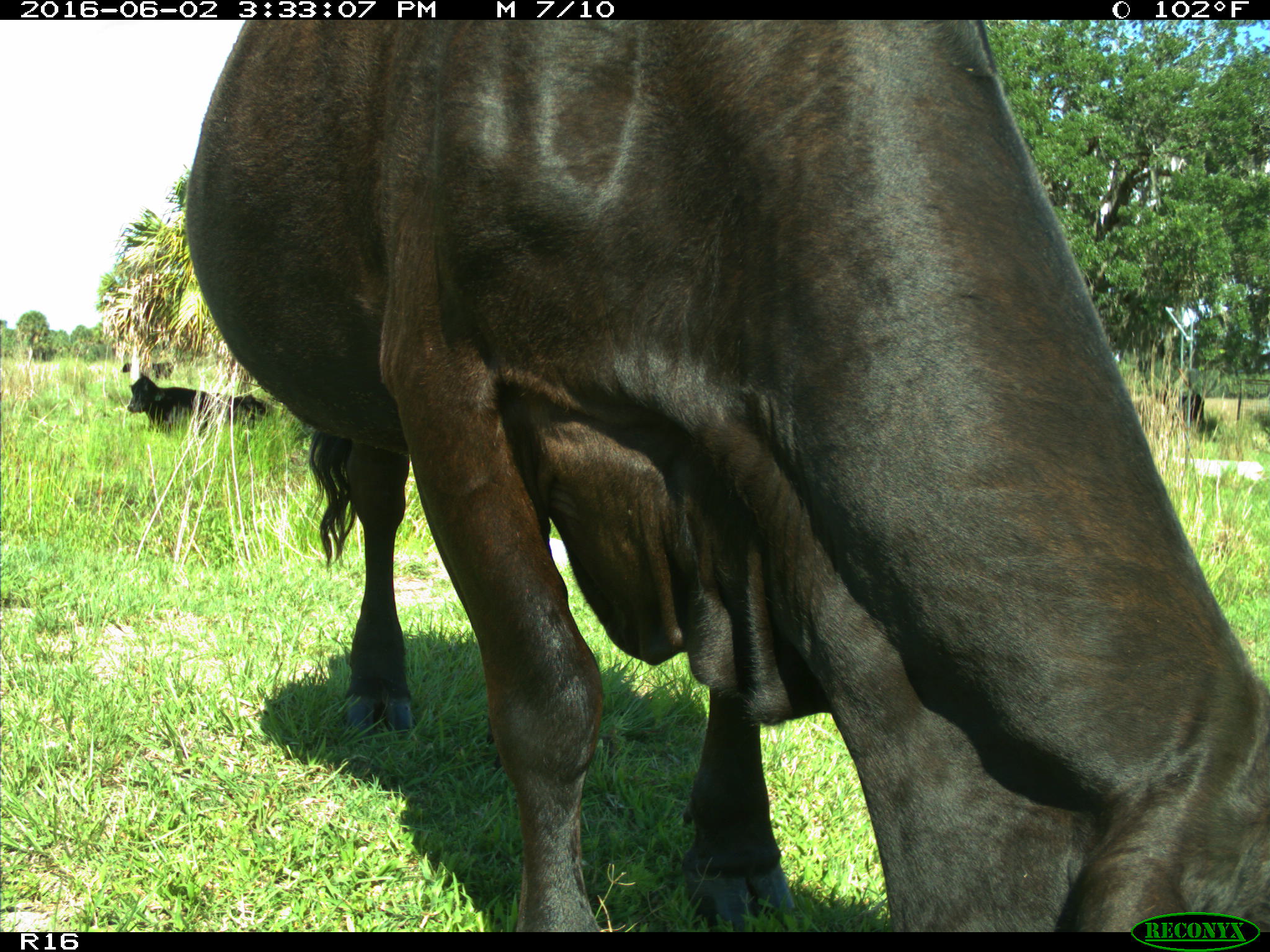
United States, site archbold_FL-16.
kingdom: Animalia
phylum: Chordata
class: Mammalia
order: Artiodactyla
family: Bovidae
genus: Bos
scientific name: Bos taurus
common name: domestic cow